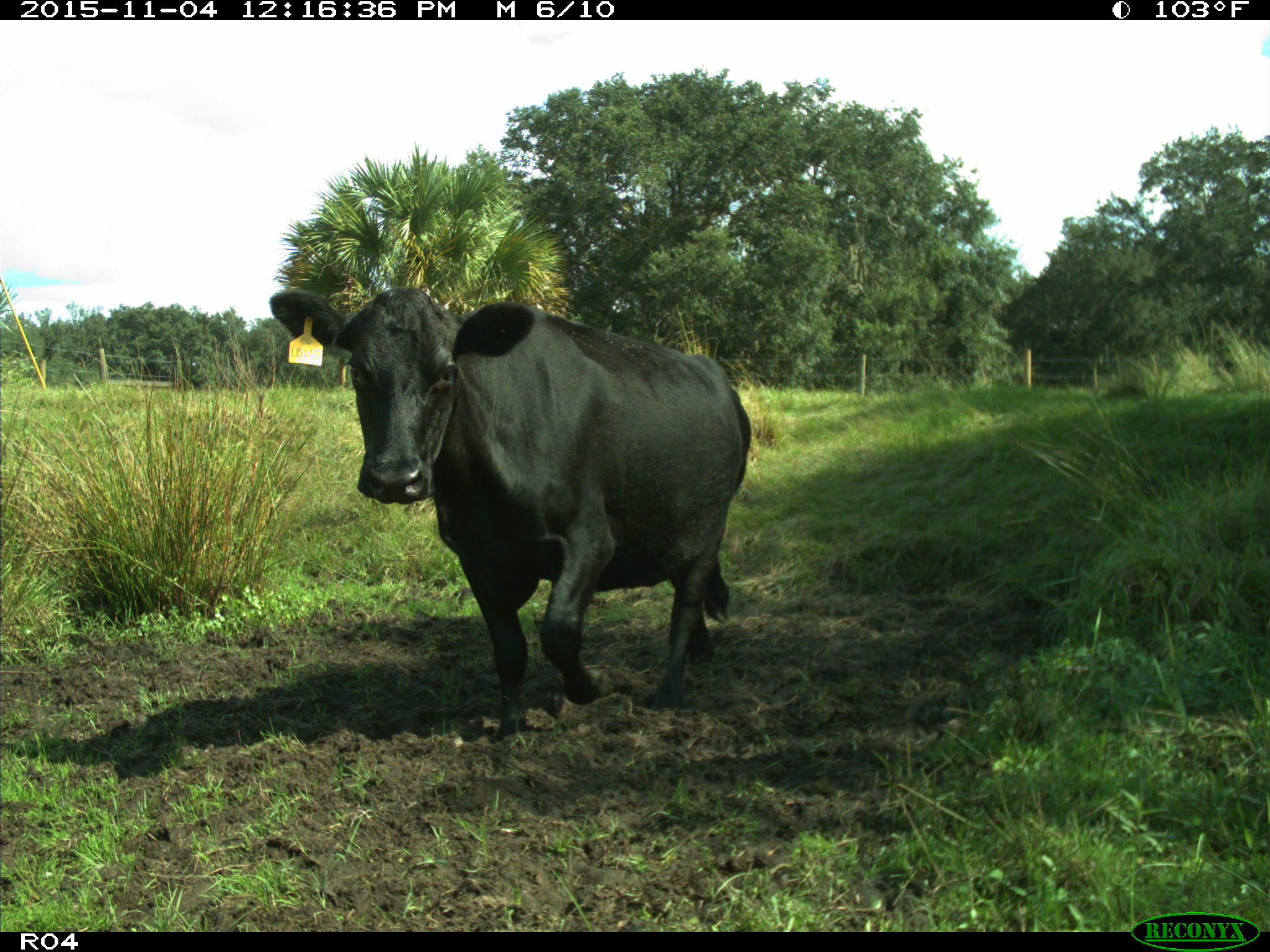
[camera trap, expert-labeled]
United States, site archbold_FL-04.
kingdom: Animalia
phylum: Chordata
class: Mammalia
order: Artiodactyla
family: Bovidae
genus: Bos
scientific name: Bos taurus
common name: domestic cow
Bos taurus (domestic cow).